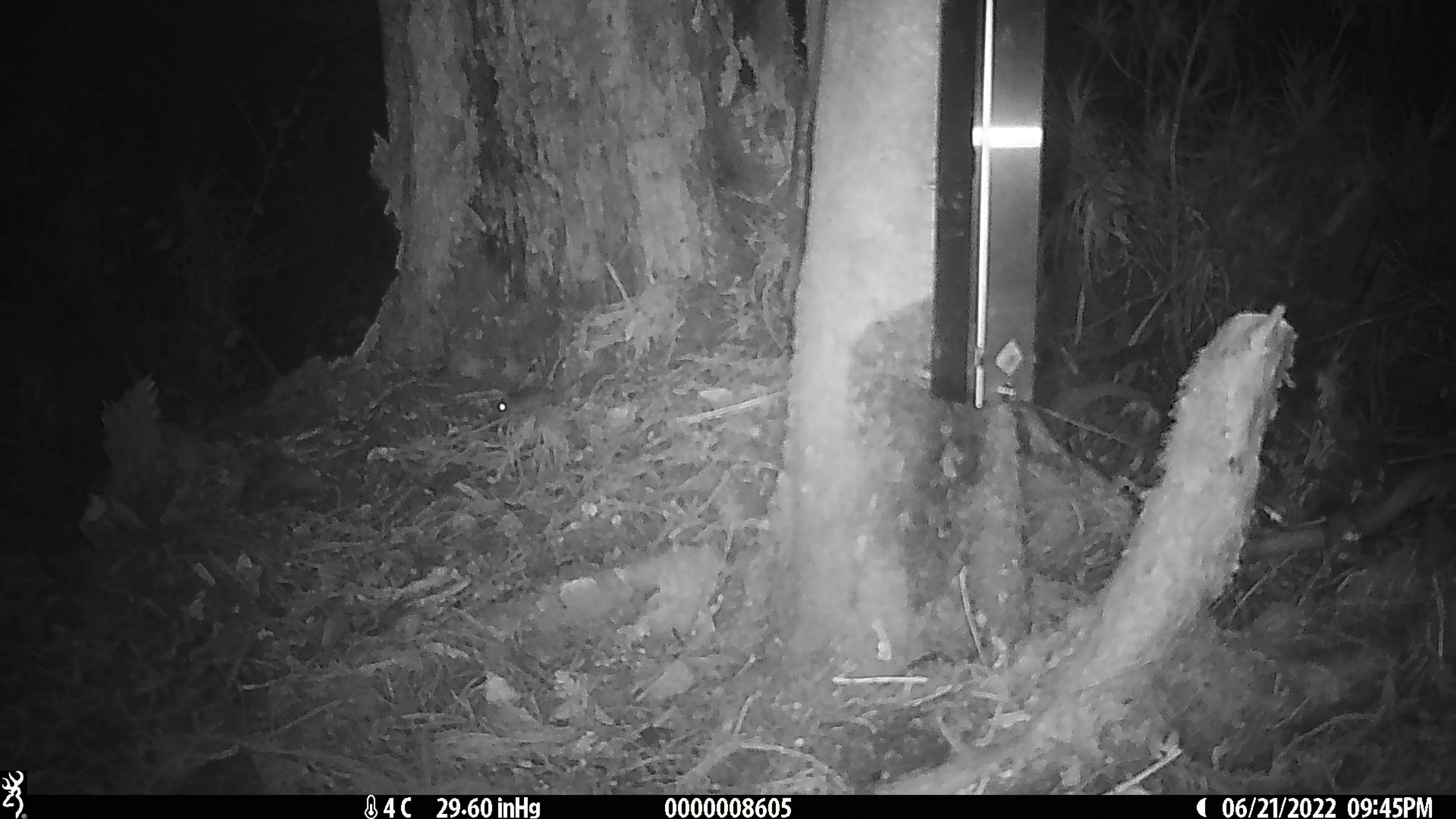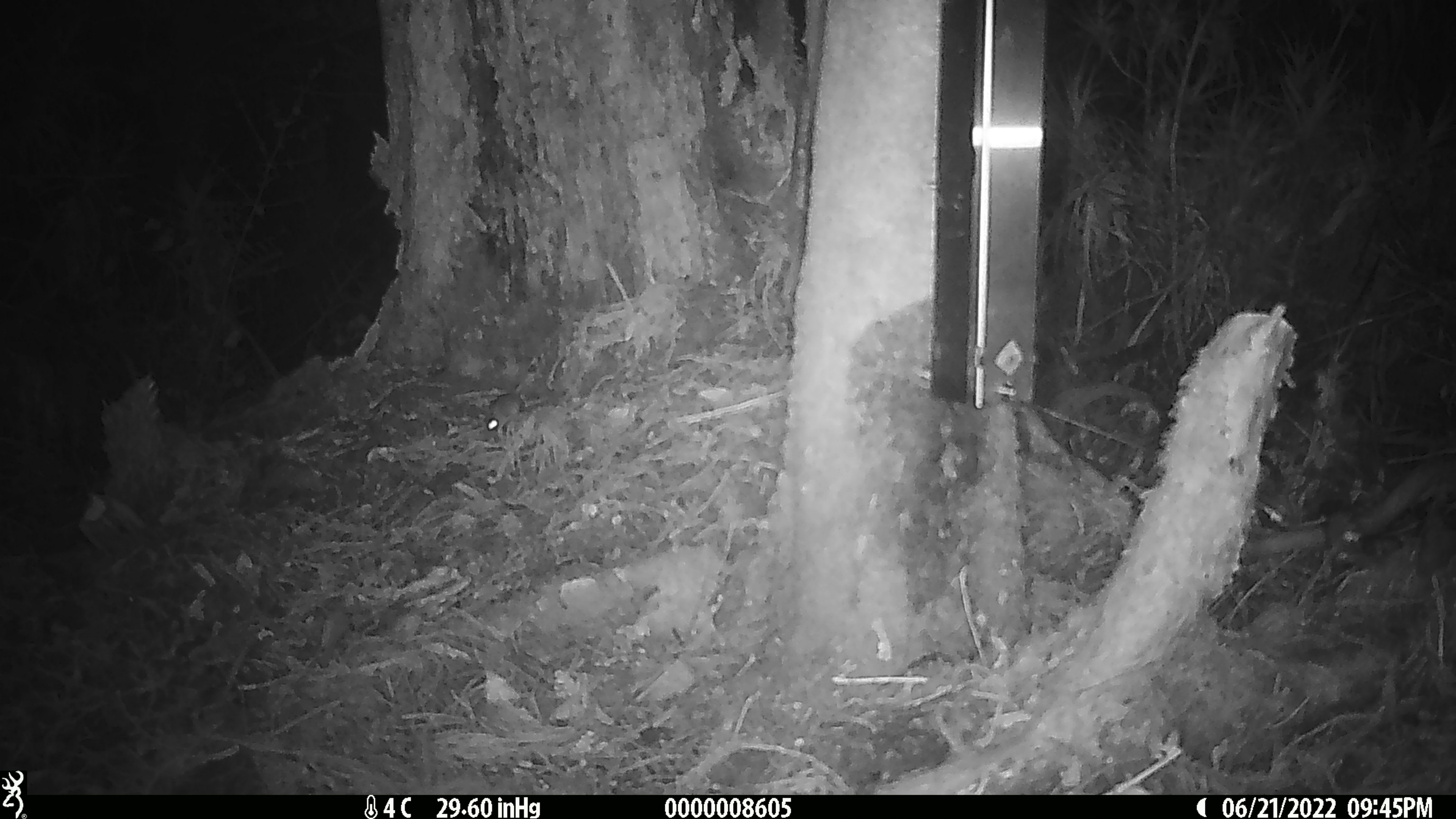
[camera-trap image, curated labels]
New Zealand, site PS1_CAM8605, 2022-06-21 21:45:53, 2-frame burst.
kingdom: Animalia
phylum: Chordata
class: Mammalia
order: Rodentia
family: Muridae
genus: Mus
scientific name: Mus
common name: mouse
Mouse (Mus).